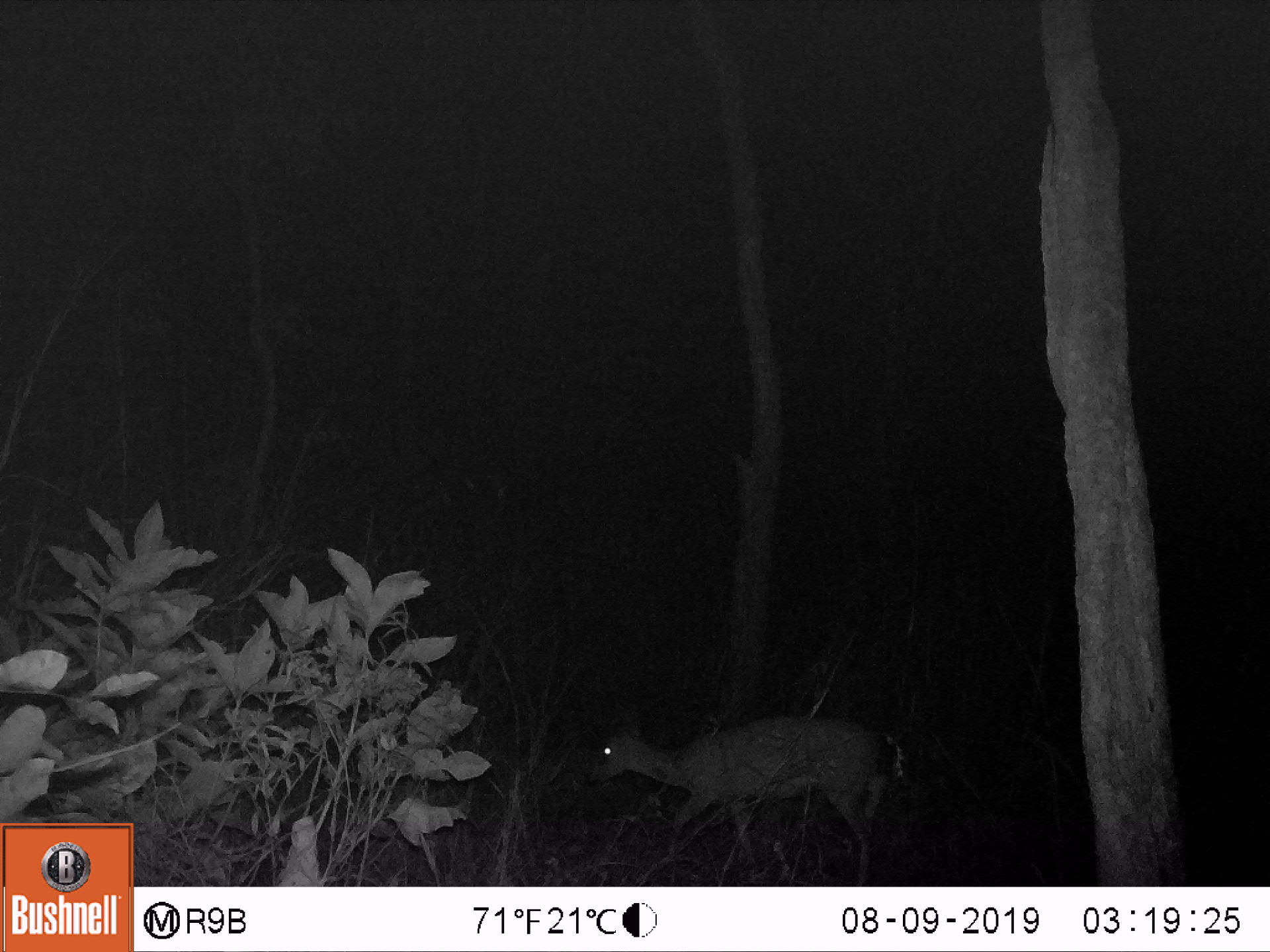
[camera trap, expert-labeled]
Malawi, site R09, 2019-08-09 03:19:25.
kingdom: Animalia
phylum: Chordata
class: Mammalia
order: Artiodactyla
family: Bovidae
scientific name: Antilopinae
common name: small antelope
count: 1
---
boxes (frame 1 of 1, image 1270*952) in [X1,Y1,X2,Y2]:
small antelope: [574,695,903,883]